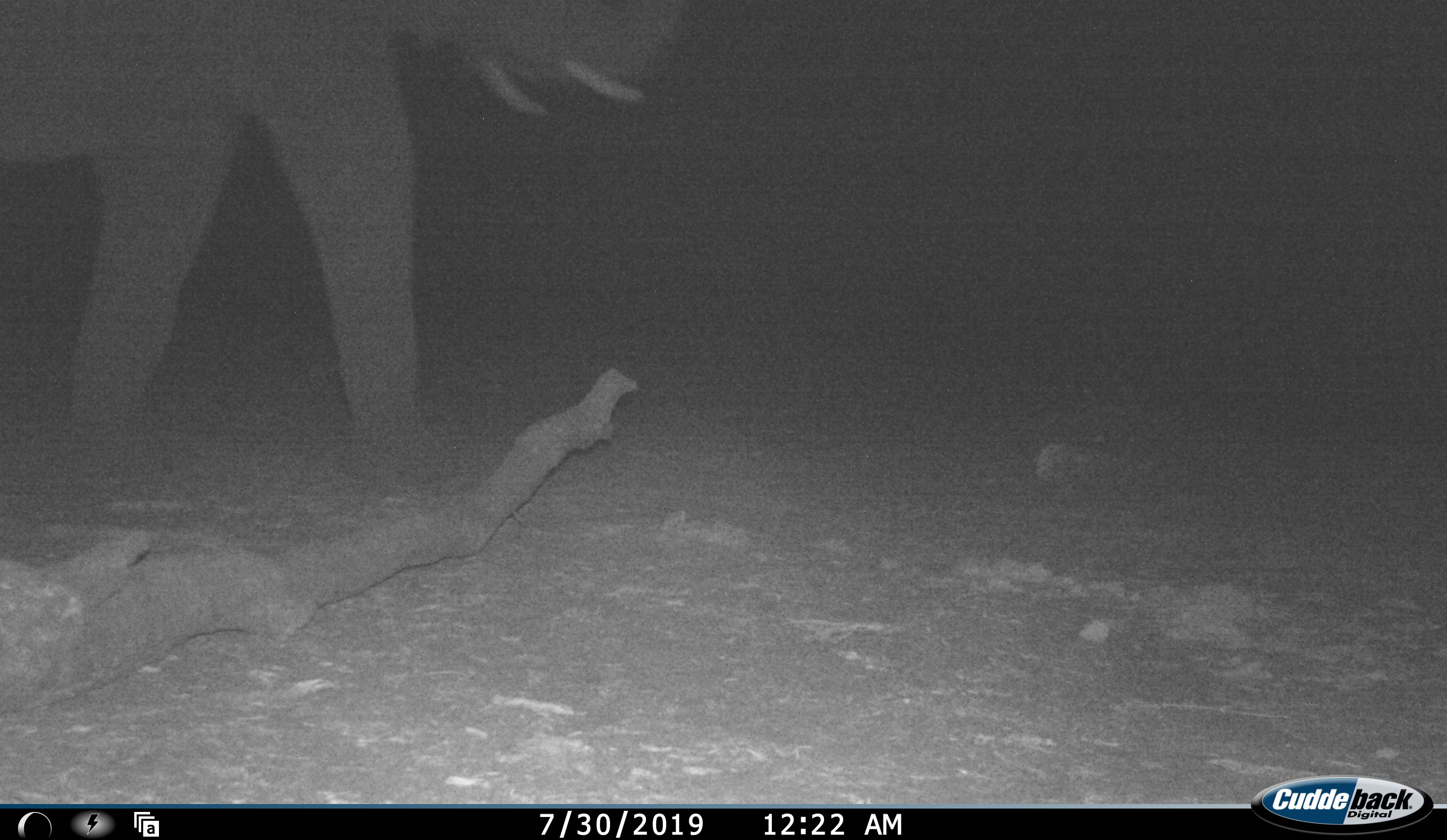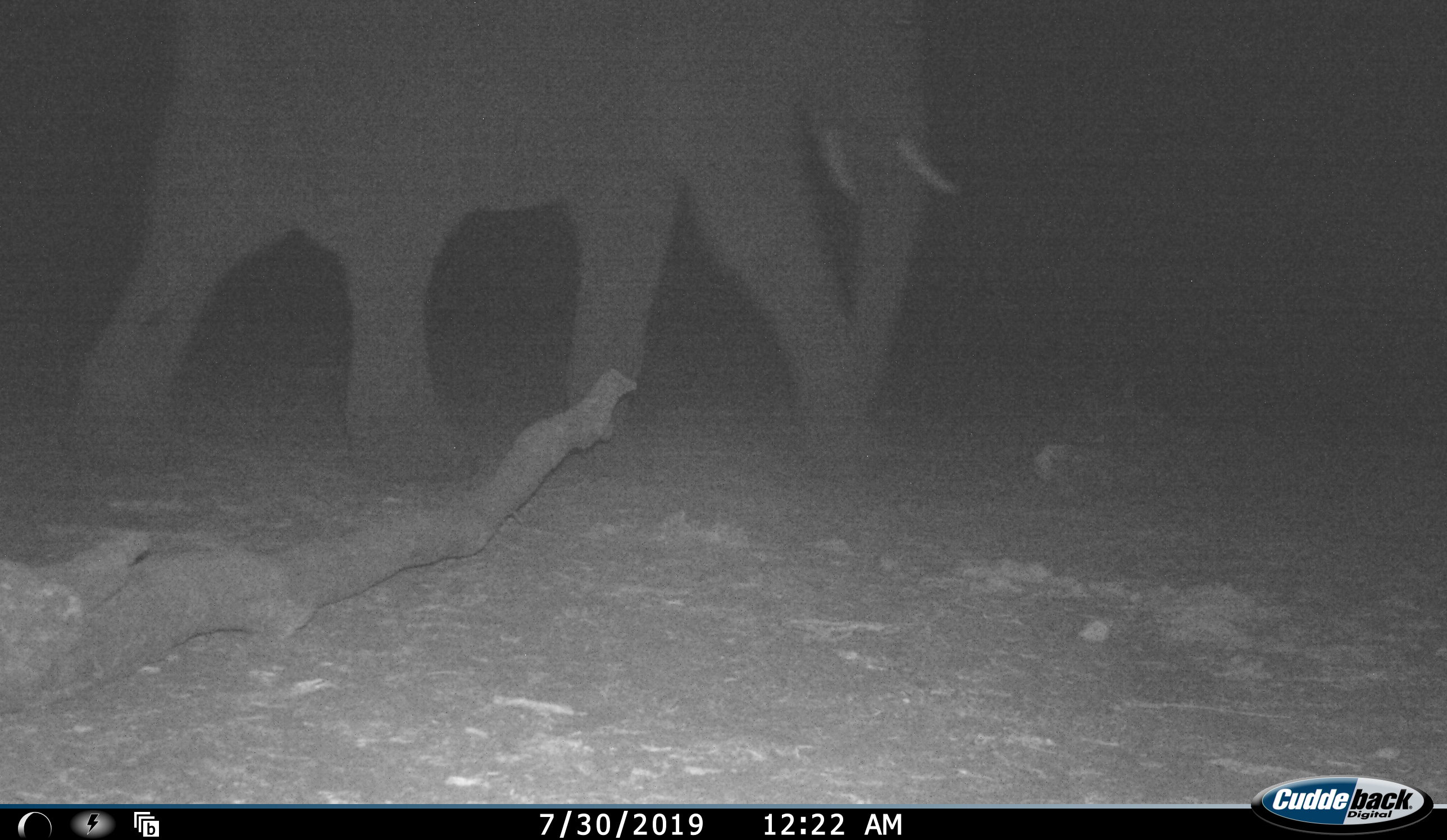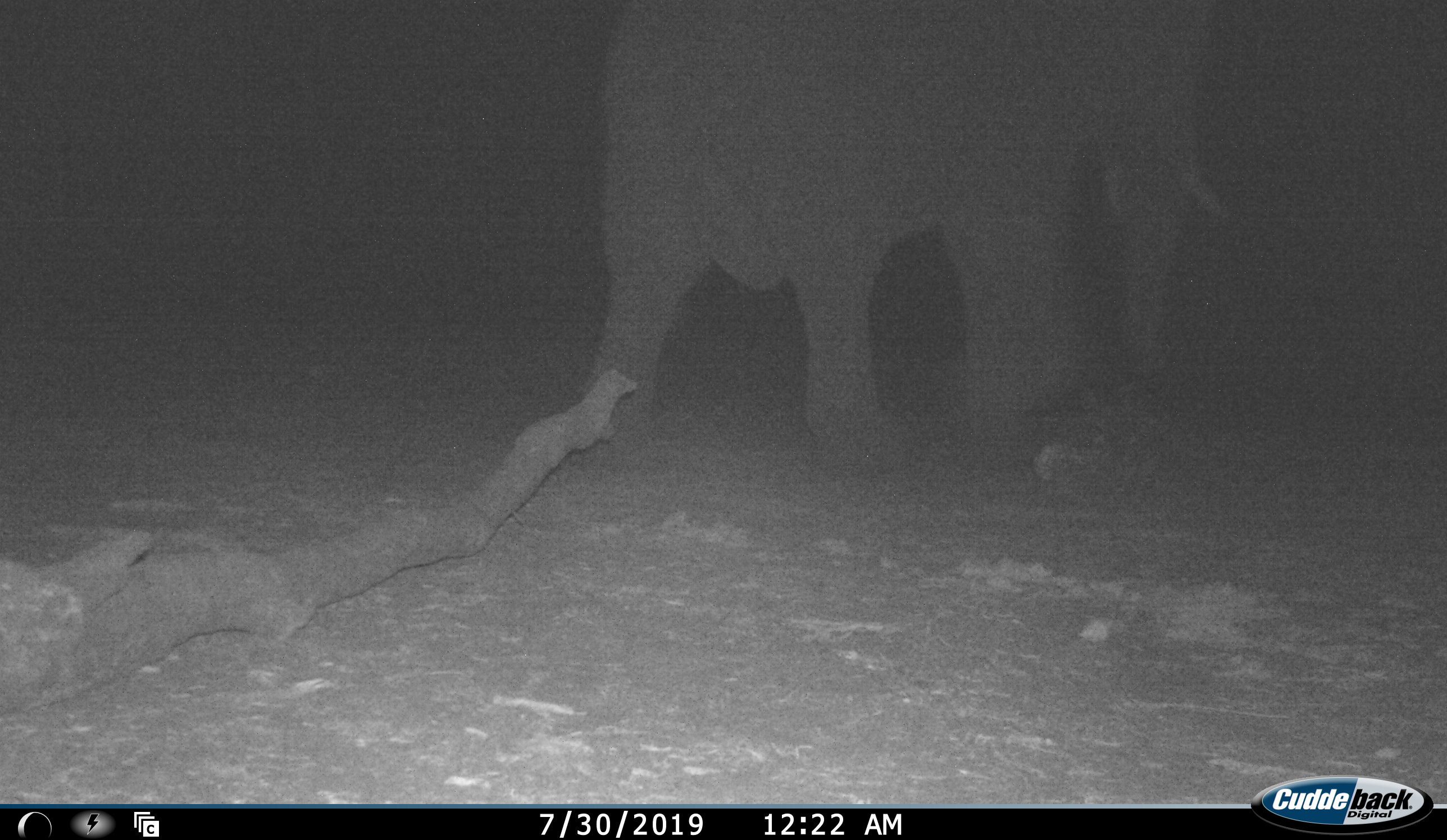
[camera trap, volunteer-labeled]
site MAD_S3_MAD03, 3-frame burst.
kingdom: Animalia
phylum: Chordata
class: Mammalia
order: Proboscidea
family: Elephantidae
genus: Loxodonta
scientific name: Loxodonta africana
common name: african bush elephant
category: elephant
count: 1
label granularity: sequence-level